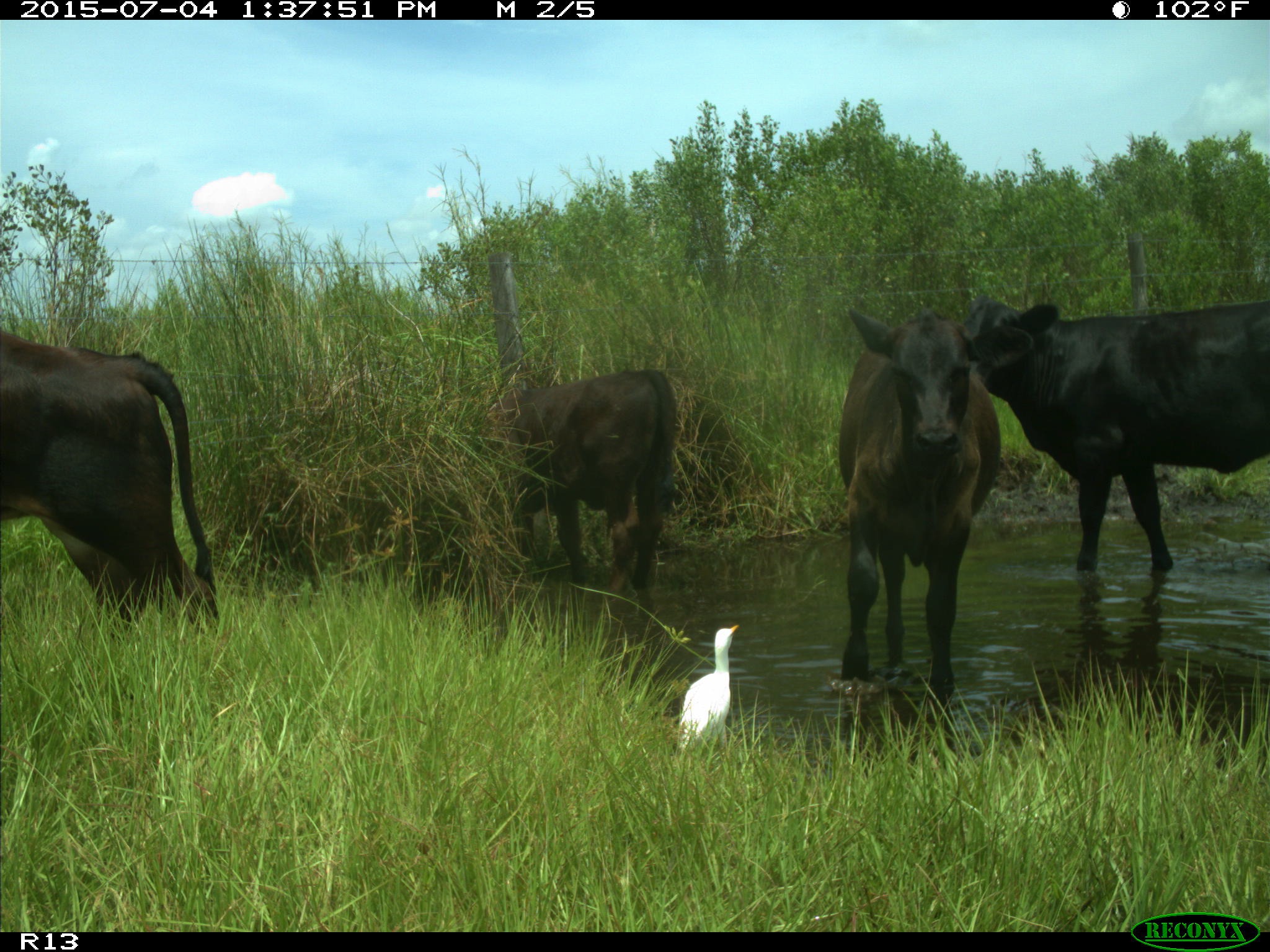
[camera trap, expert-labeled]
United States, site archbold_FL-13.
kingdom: Animalia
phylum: Chordata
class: Mammalia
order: Artiodactyla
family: Bovidae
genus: Bos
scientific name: Bos taurus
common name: domestic cow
Bos taurus (domestic cow).